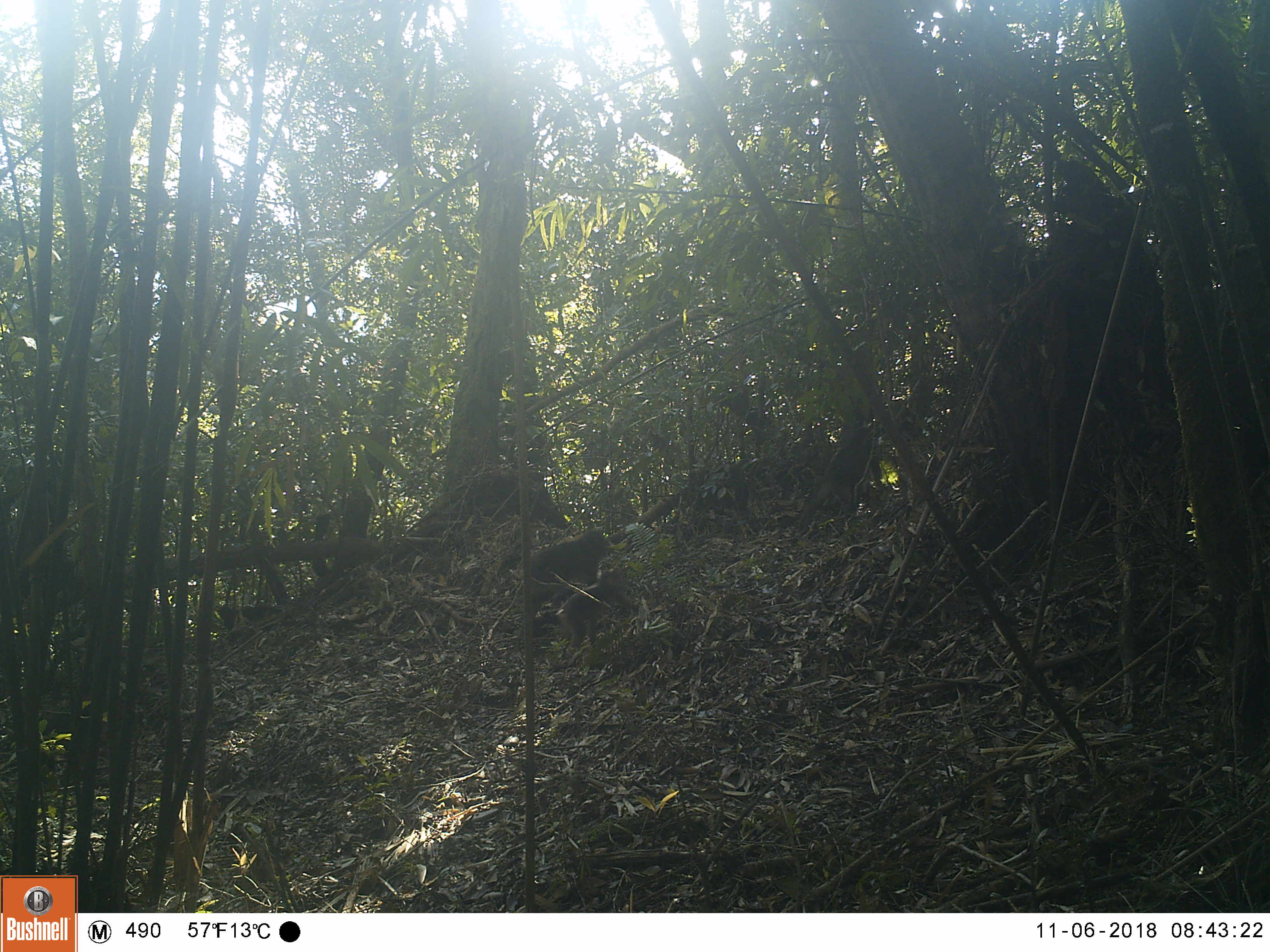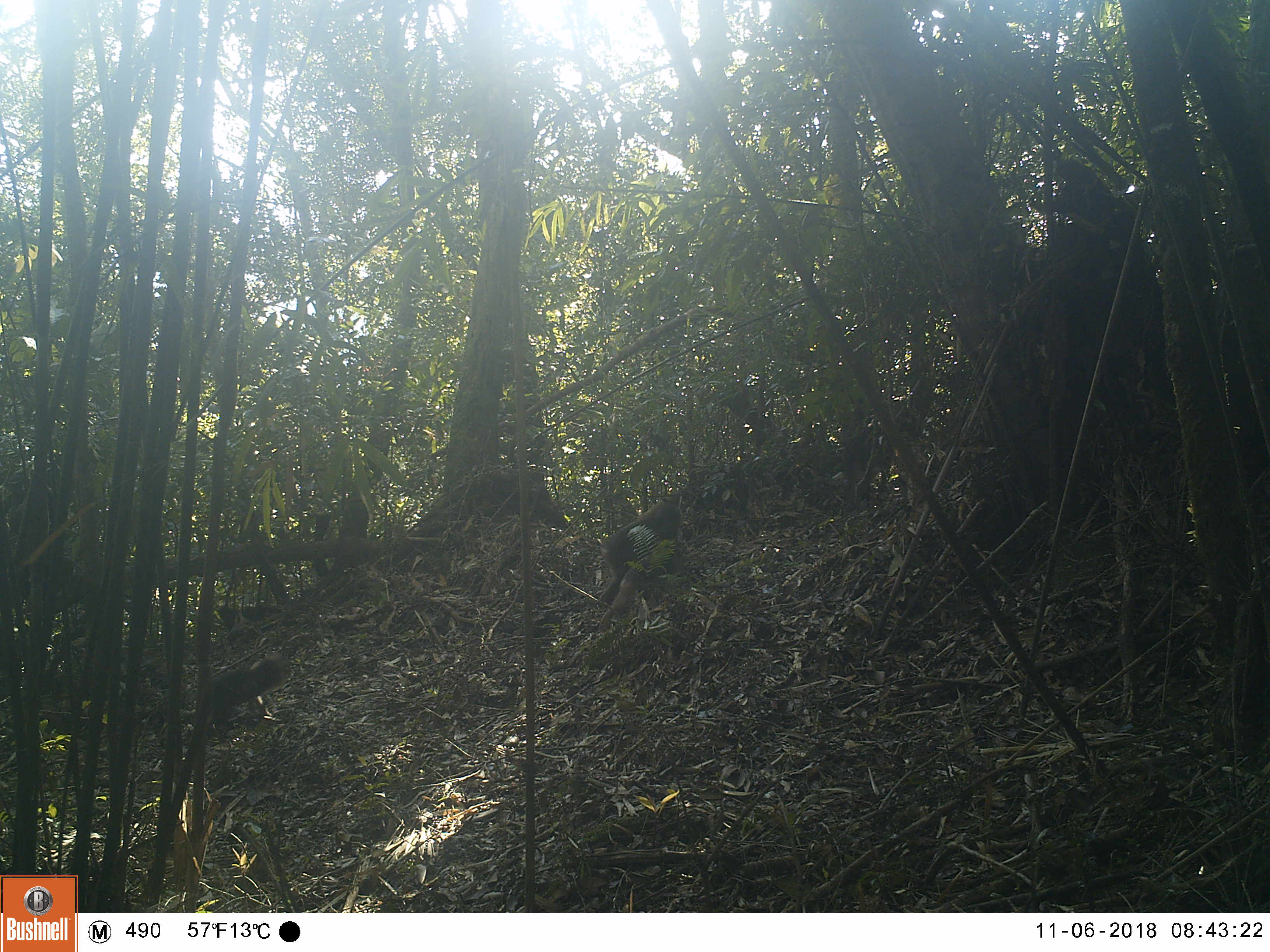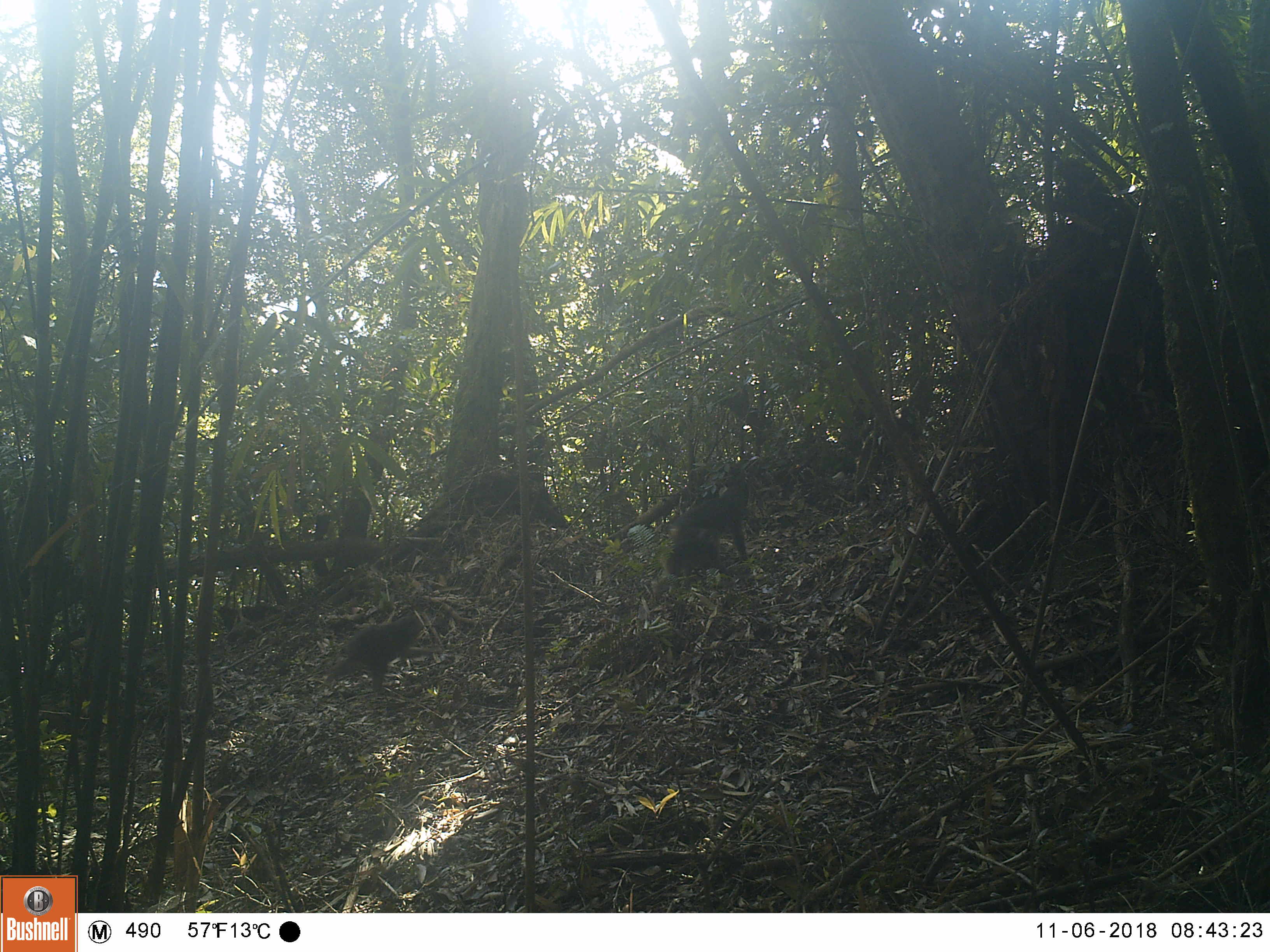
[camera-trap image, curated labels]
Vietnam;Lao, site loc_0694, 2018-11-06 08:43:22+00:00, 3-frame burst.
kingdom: Animalia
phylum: Chordata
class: Mammalia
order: Primates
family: Cercopithecidae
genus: Macaca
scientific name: Macaca arctoides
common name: stump-tailed macaque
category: stump tailed macaque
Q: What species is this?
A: Stump tailed macaque (stump-tailed macaque) (Macaca arctoides).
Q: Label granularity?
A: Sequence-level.